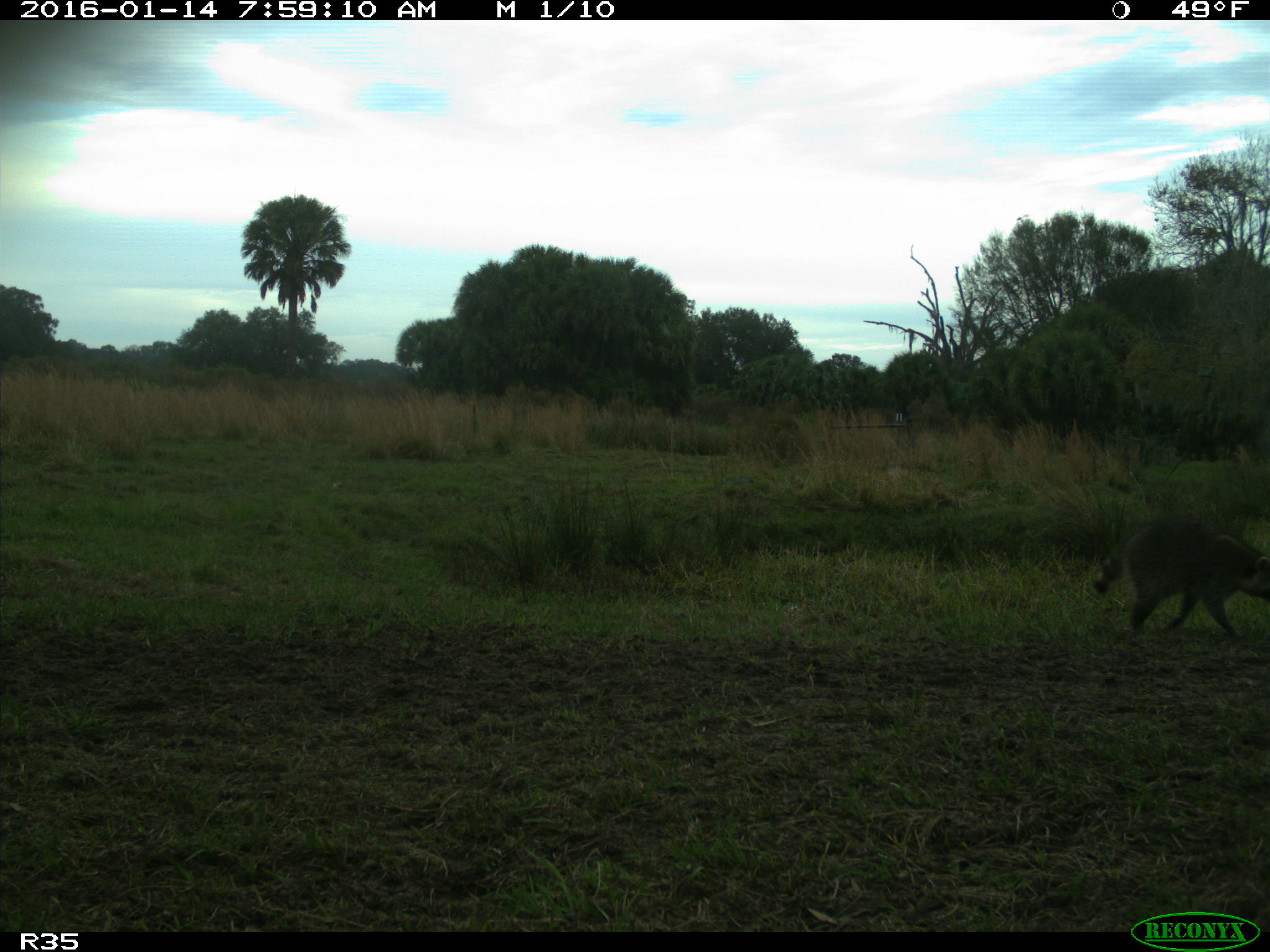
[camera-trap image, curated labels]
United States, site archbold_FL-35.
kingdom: Animalia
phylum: Chordata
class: Mammalia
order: Carnivora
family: Procyonidae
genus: Procyon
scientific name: Procyon lotor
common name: common raccoon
Procyon lotor (common raccoon).